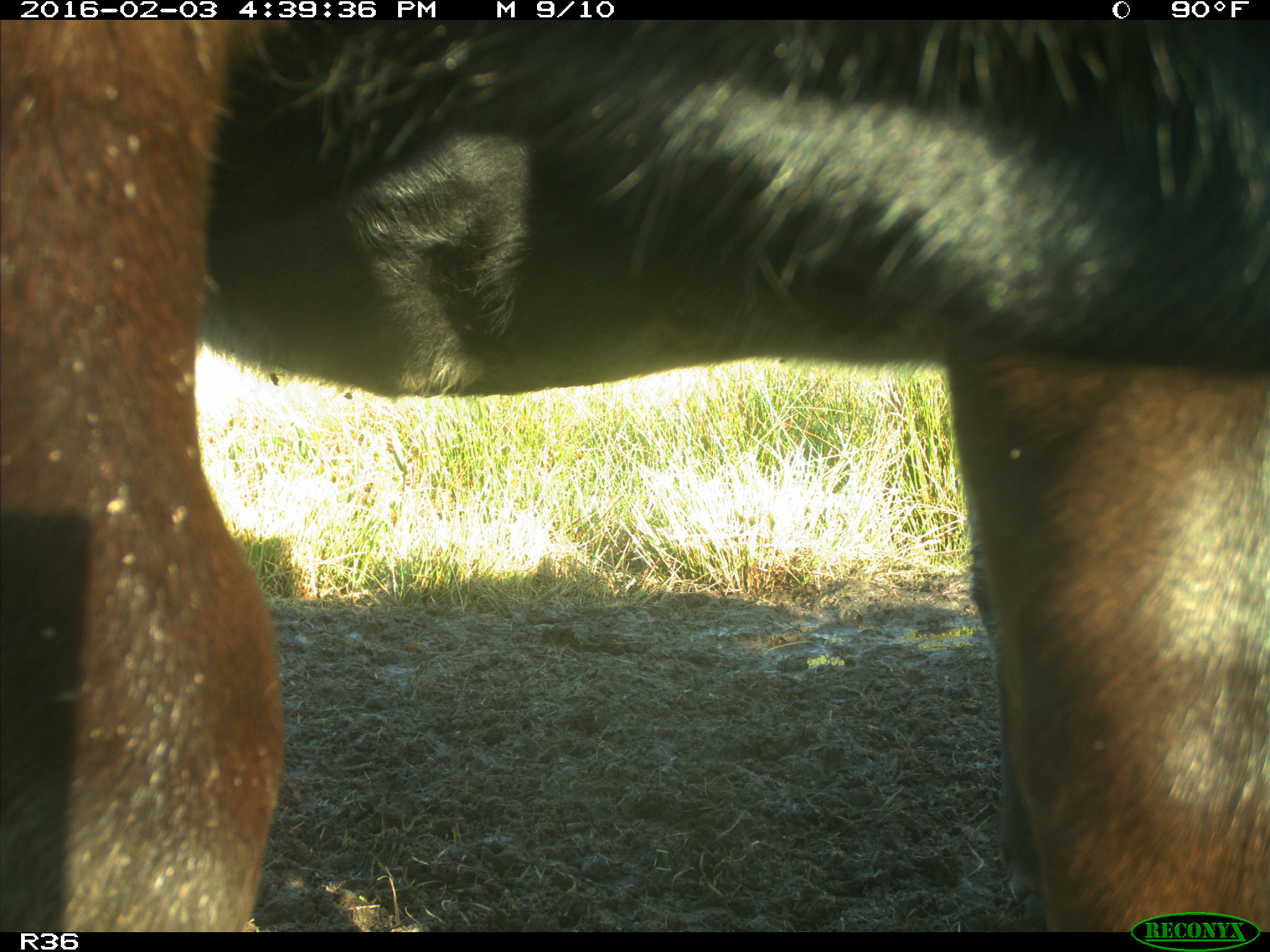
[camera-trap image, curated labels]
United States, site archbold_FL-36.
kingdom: Animalia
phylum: Chordata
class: Mammalia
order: Artiodactyla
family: Bovidae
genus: Bos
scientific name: Bos taurus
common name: domestic cow